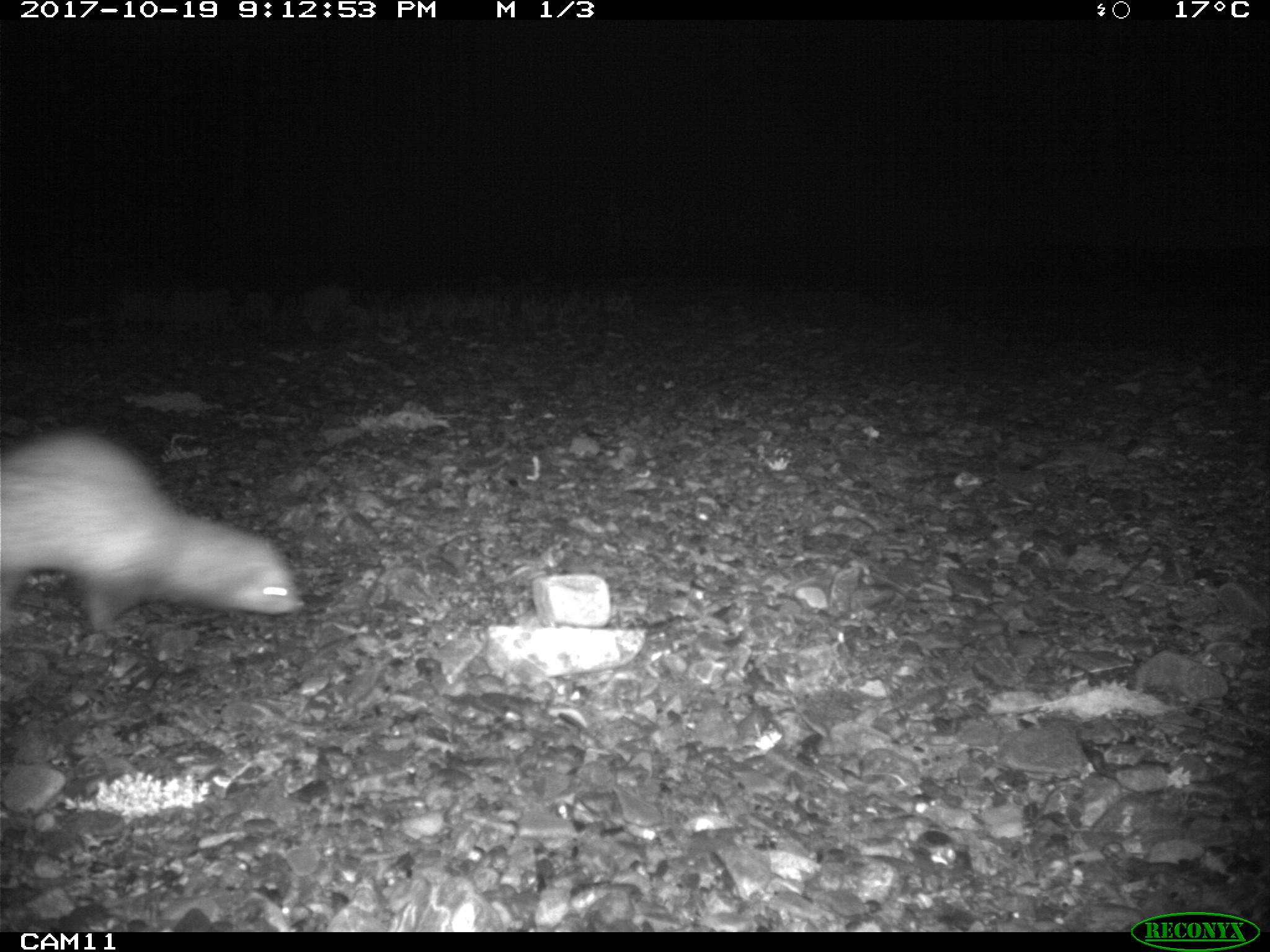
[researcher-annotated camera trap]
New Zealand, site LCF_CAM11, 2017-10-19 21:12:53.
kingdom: Animalia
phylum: Chordata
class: Mammalia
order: Carnivora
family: Mustelidae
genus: Mustela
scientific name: Mustela furo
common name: ferret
Ferret (Mustela furo).